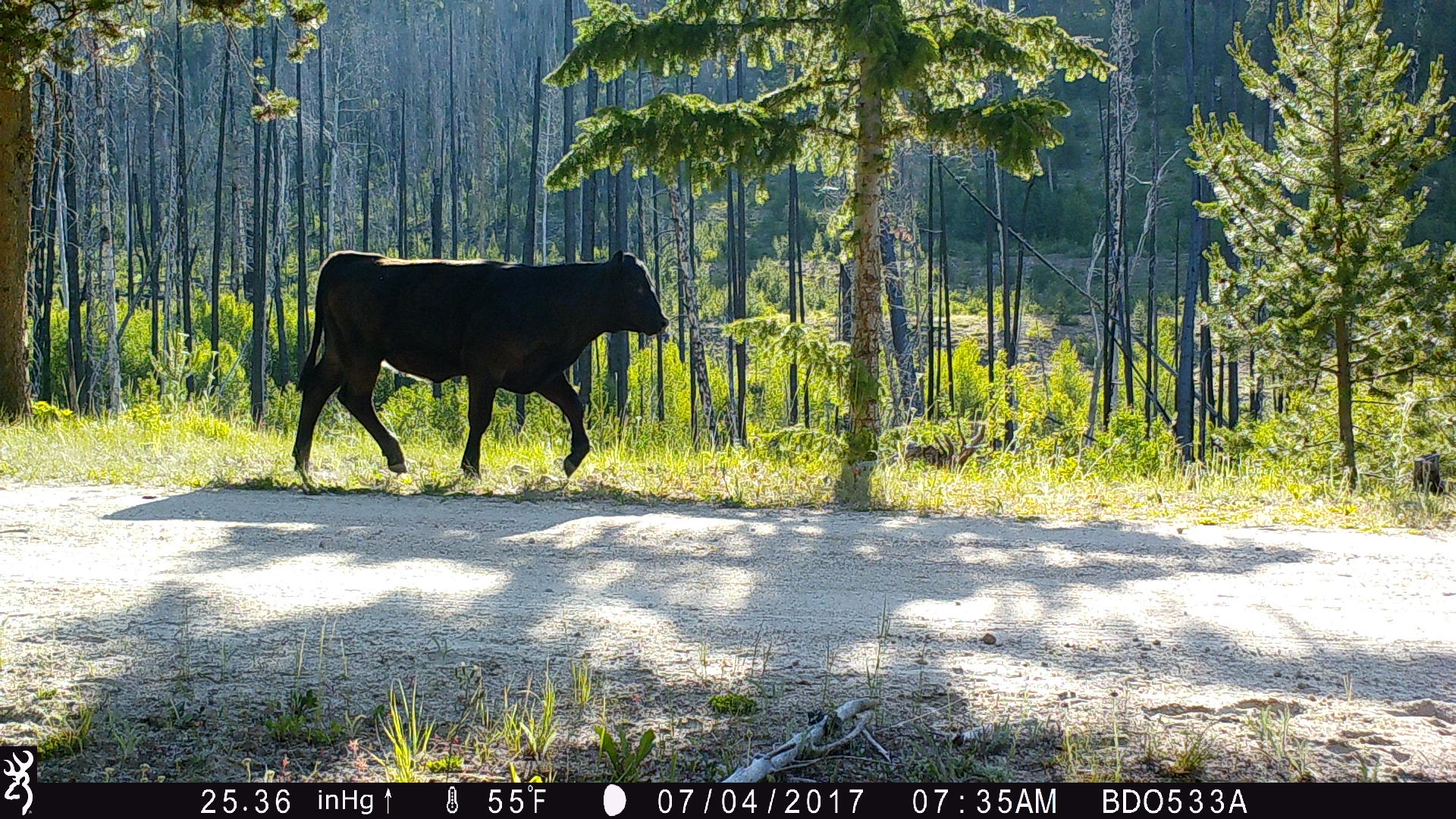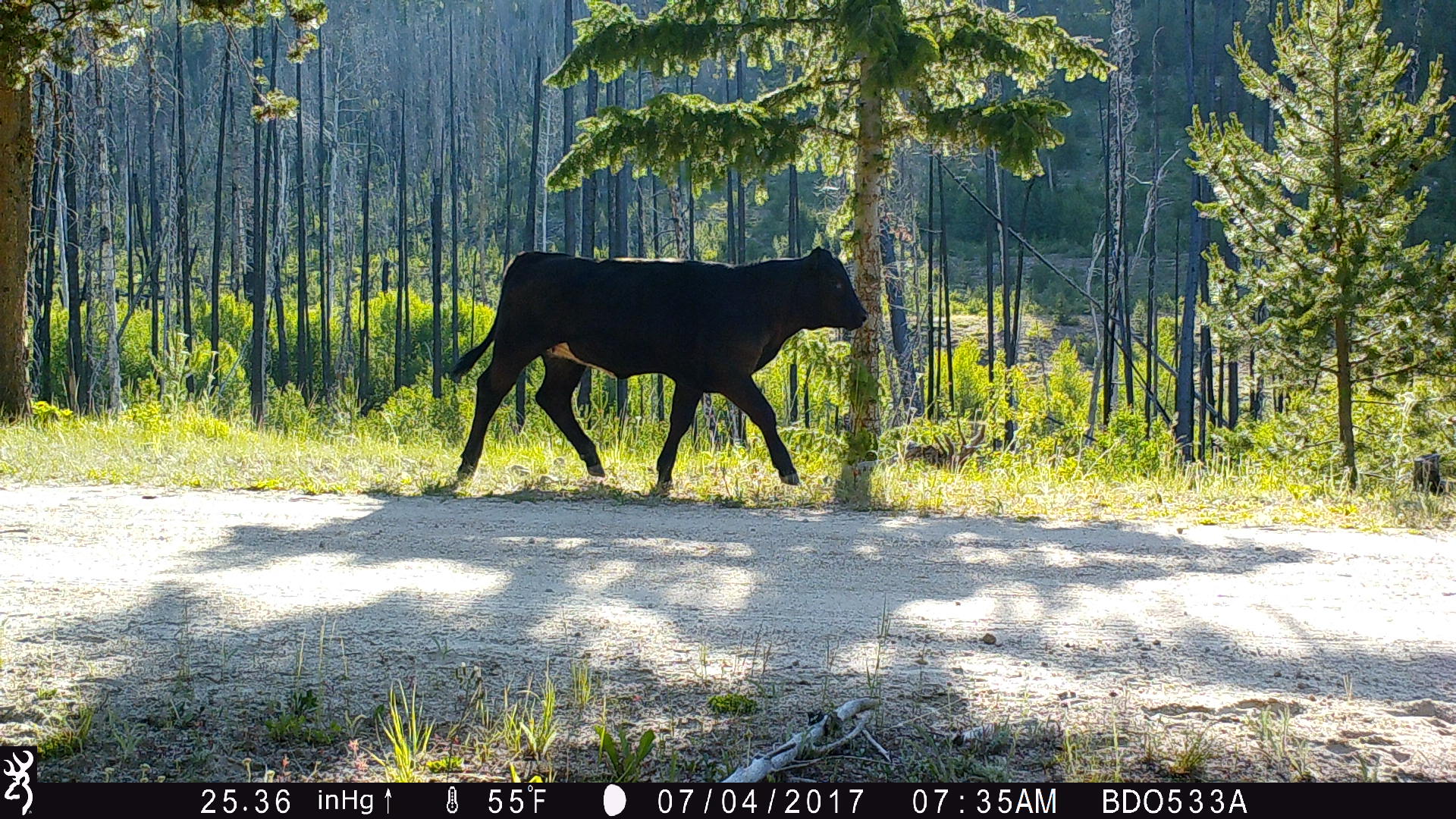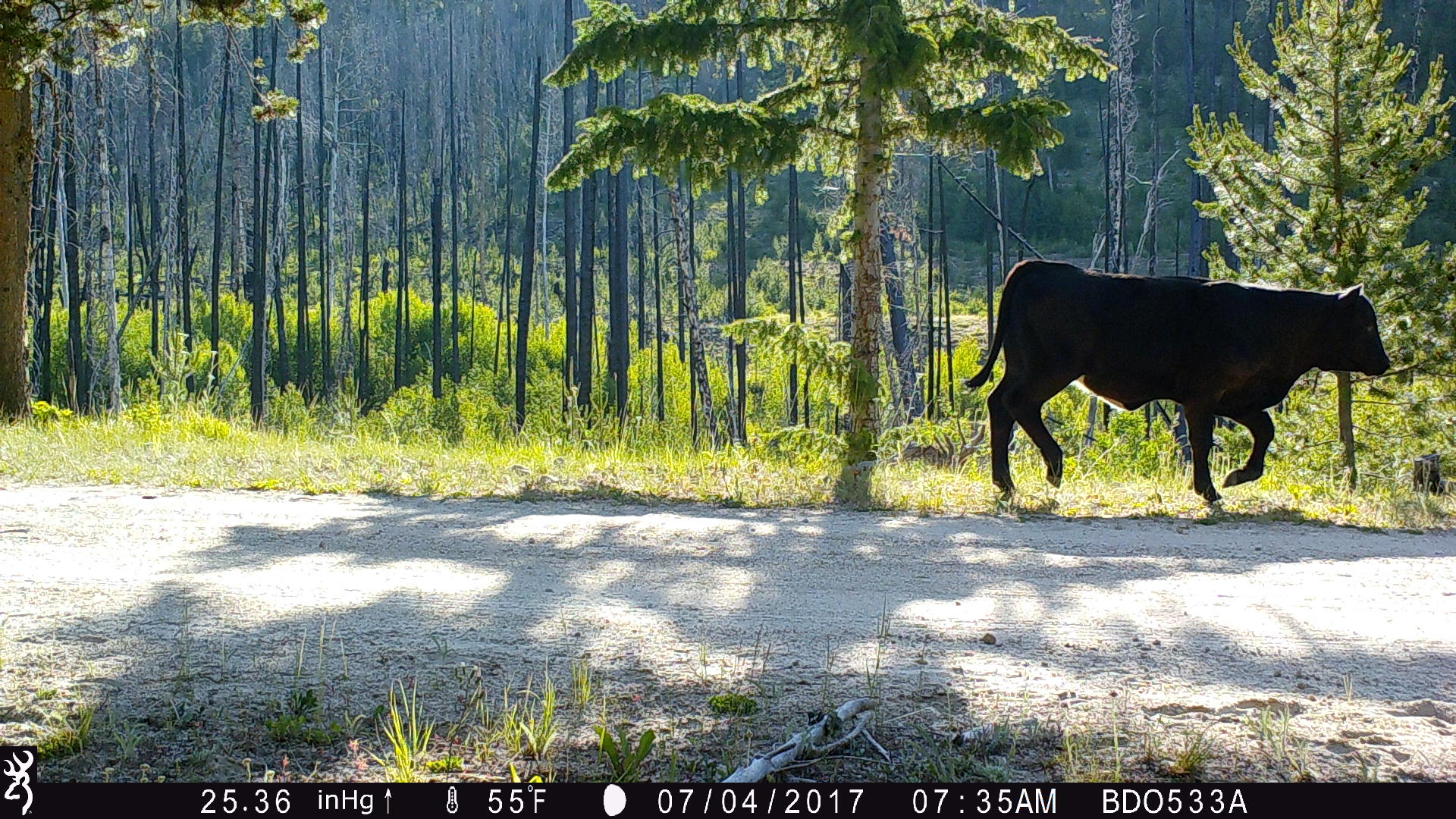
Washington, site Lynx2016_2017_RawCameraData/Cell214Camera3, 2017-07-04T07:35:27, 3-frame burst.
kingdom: Animalia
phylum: Chordata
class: Mammalia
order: Artiodactyla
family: Bovidae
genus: Bos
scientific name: Bos taurus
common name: domestic cattle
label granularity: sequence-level